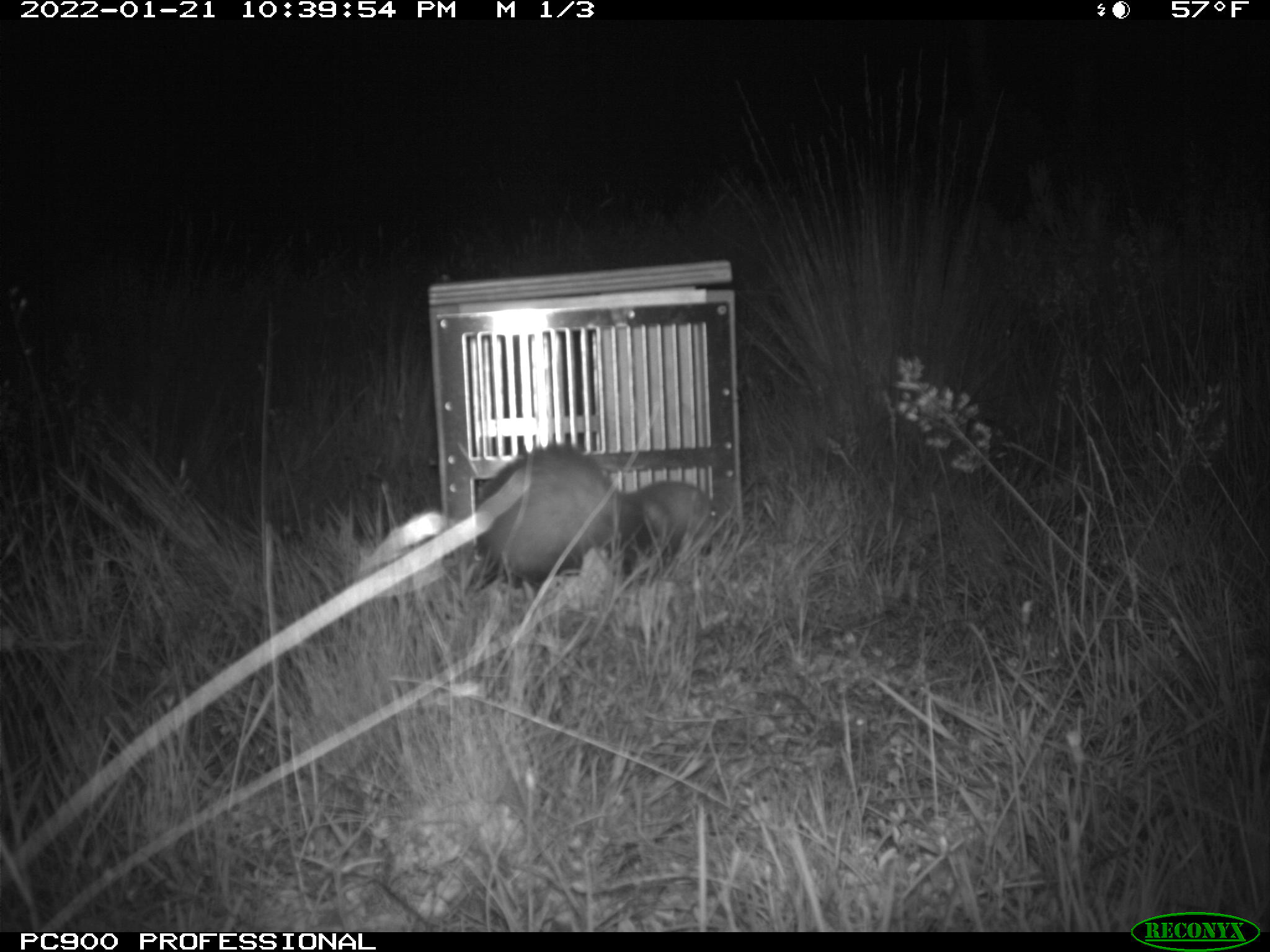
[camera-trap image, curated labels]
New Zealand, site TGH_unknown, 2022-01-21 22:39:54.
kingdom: Animalia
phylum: Chordata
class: Mammalia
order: Carnivora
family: Mustelidae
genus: Mustela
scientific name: Mustela furo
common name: ferret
Ferret (Mustela furo).